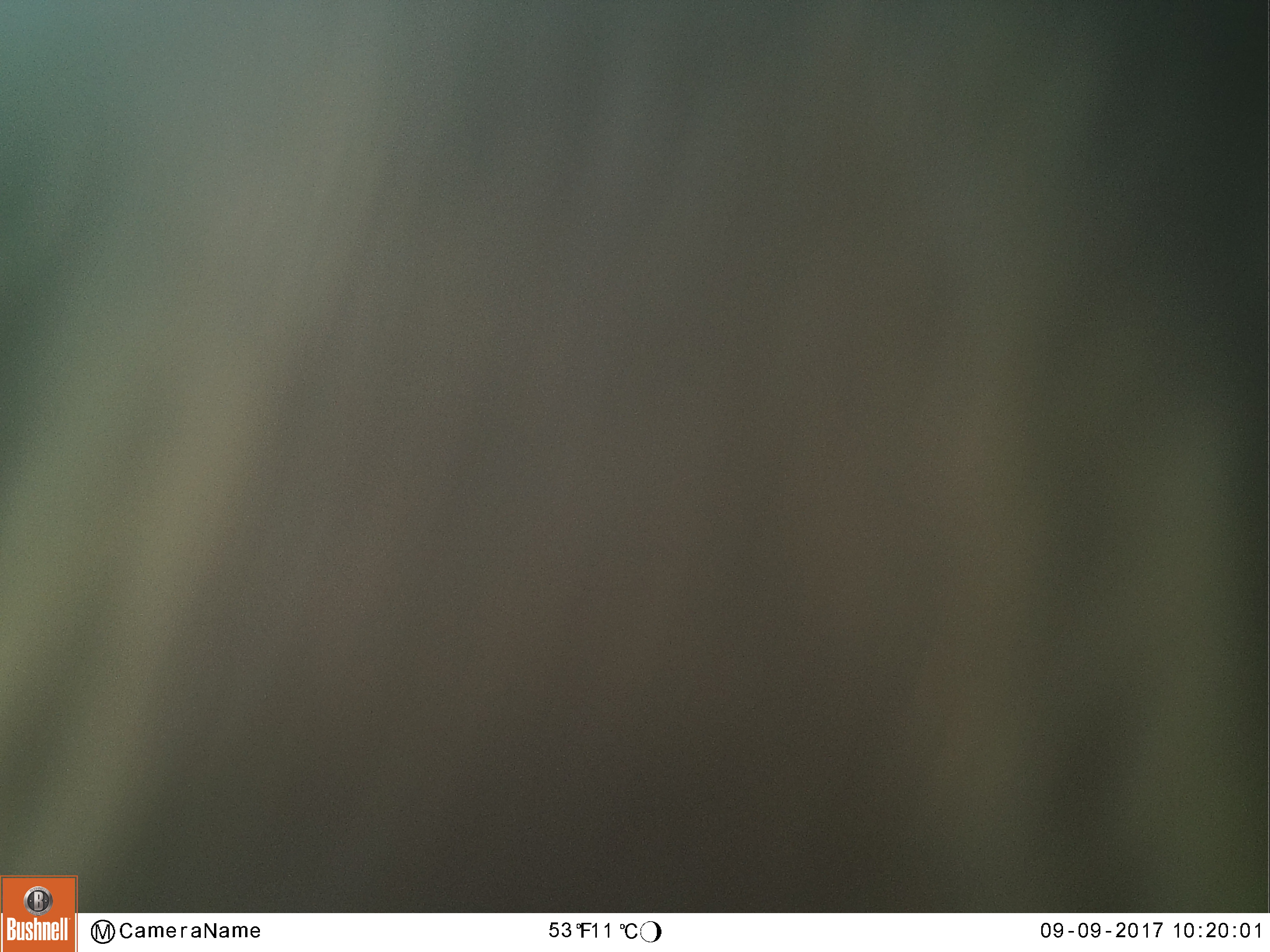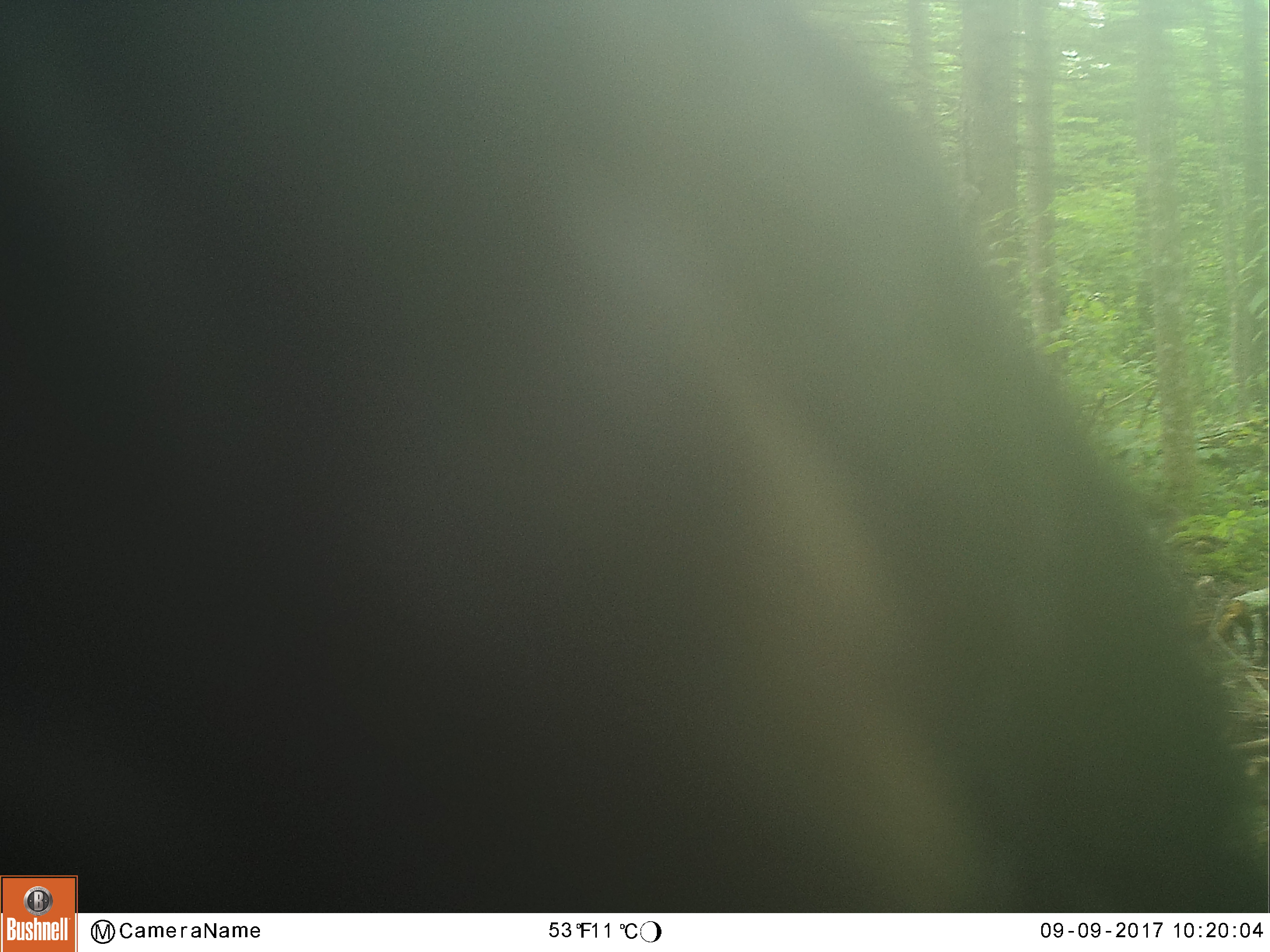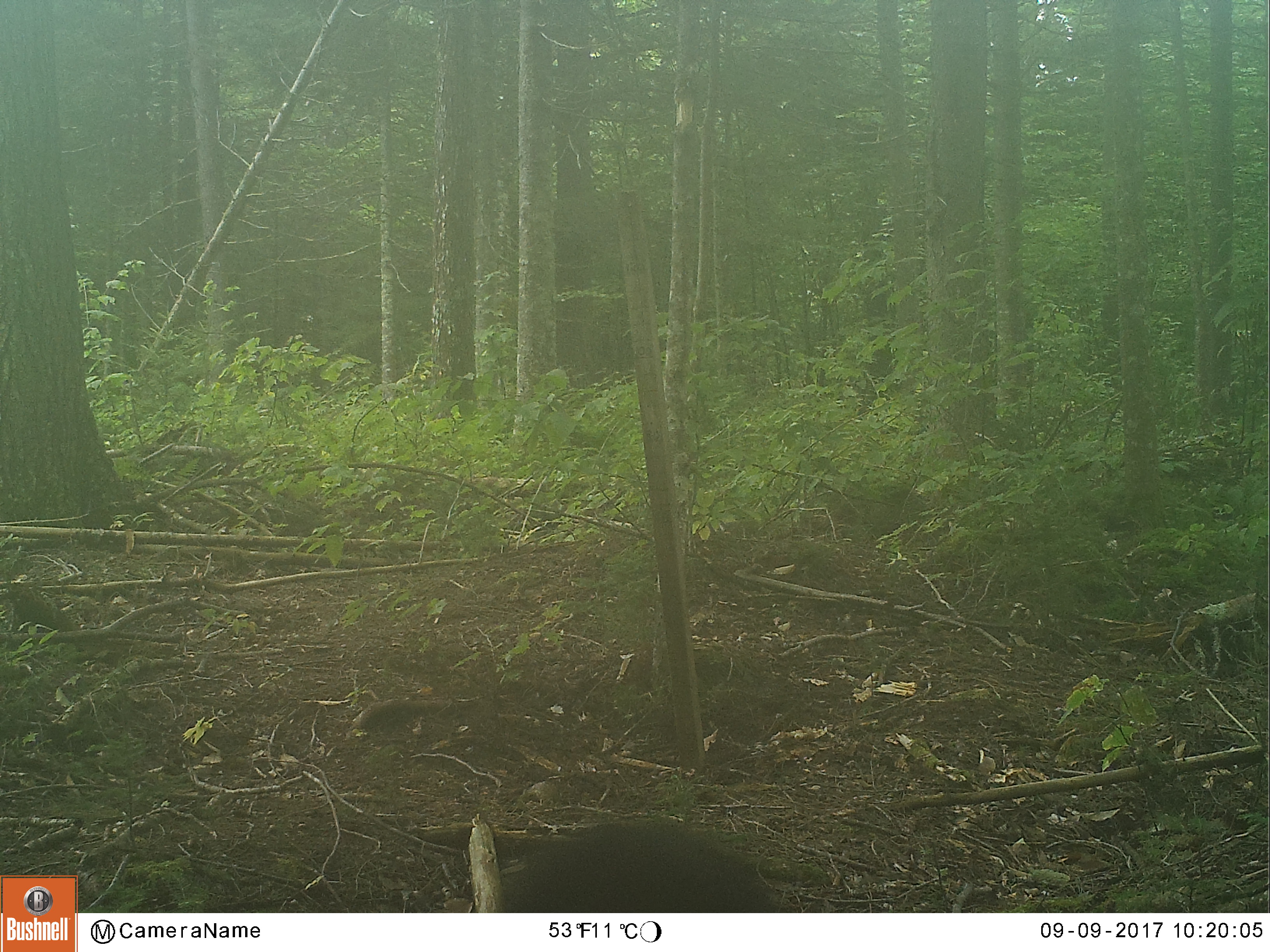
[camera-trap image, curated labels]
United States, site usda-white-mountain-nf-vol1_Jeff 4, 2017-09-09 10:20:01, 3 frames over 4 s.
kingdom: Animalia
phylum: Chordata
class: Mammalia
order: Carnivora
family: Ursidae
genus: Ursus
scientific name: Ursus americanus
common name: black bear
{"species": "black bear (Ursus americanus)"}